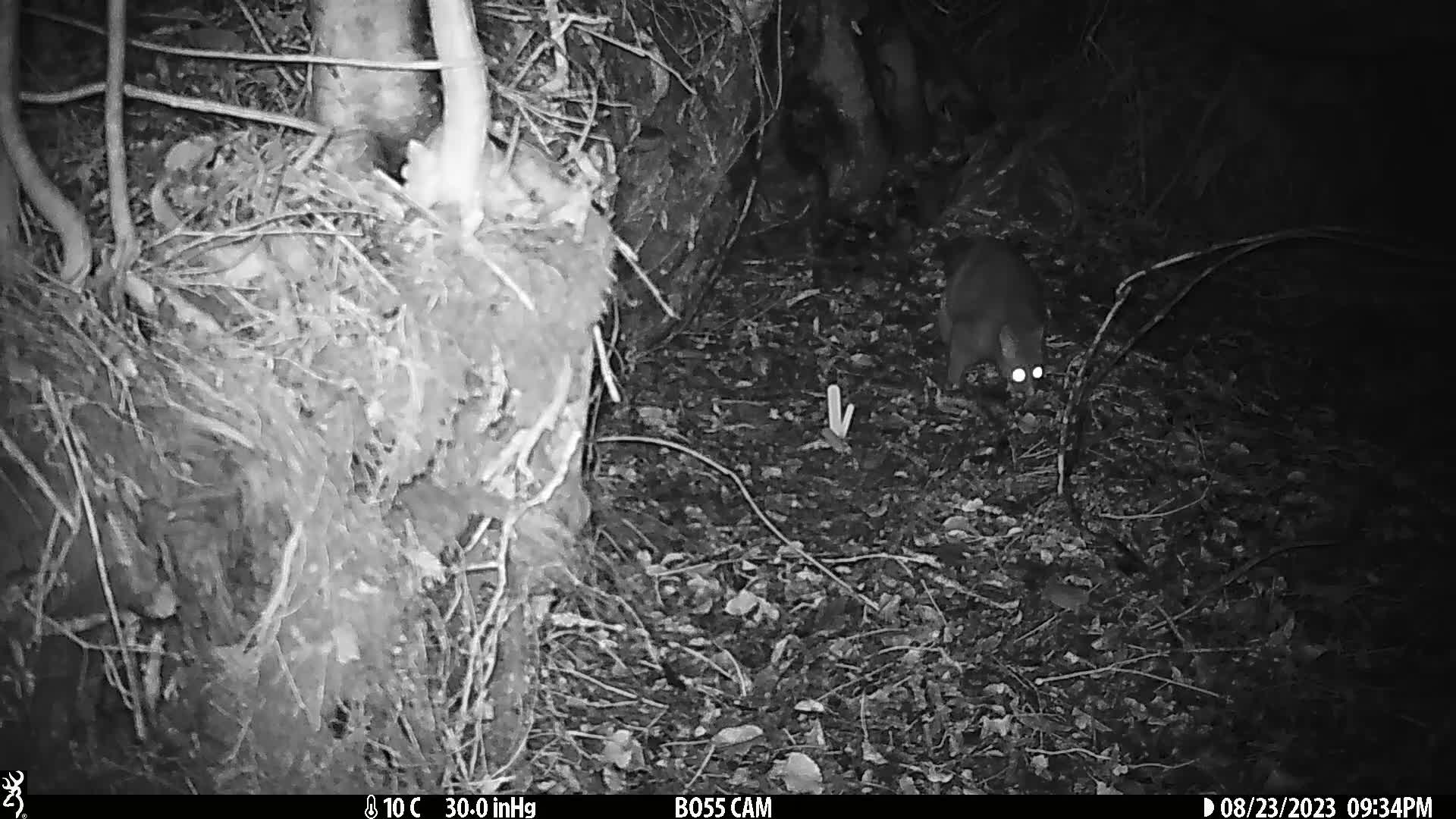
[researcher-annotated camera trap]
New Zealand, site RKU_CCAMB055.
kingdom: Animalia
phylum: Chordata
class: Mammalia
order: Diprotodontia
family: Phalangeridae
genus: Trichosurus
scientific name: Trichosurus vulpecula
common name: common brushtail possum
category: possum